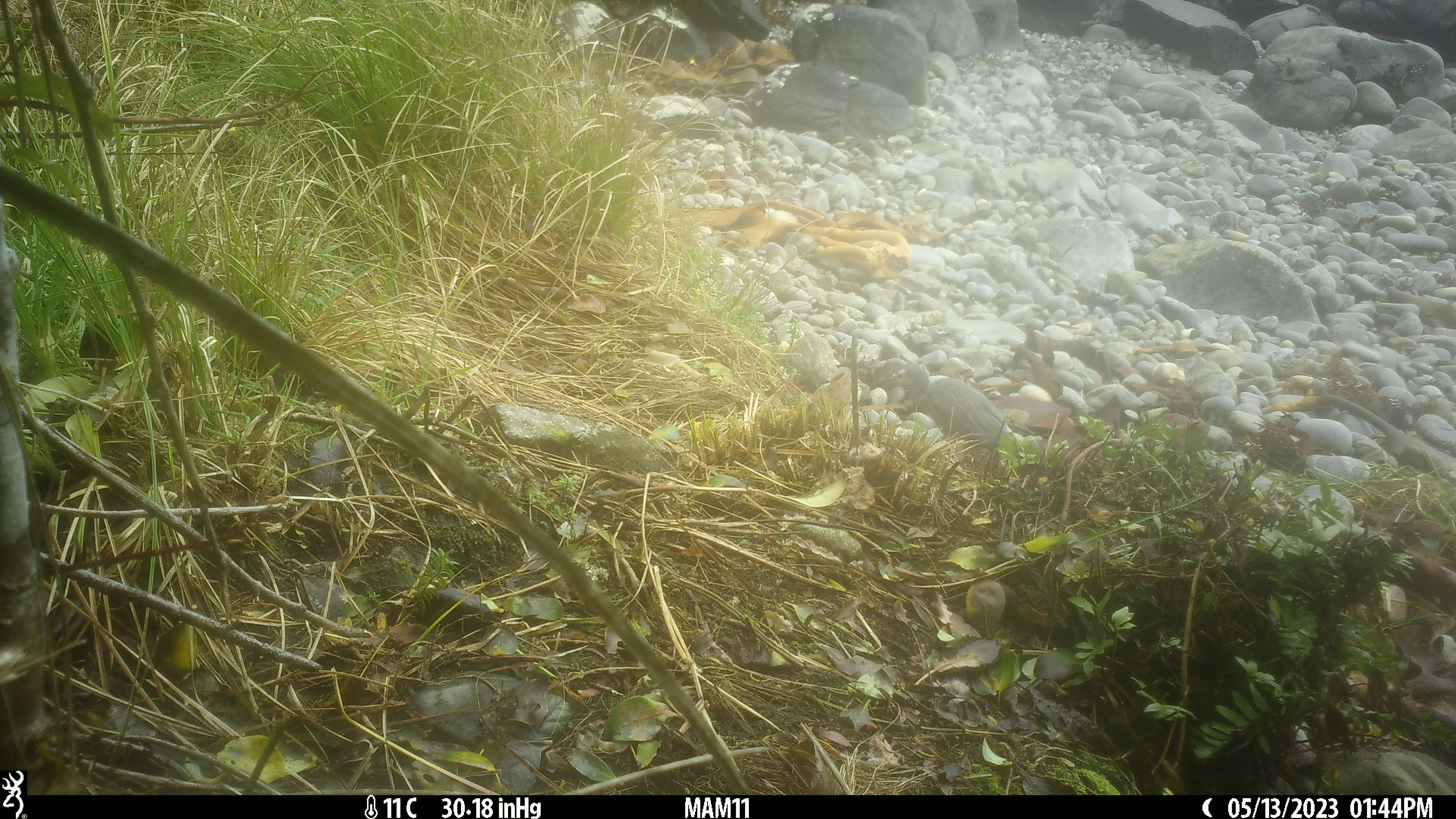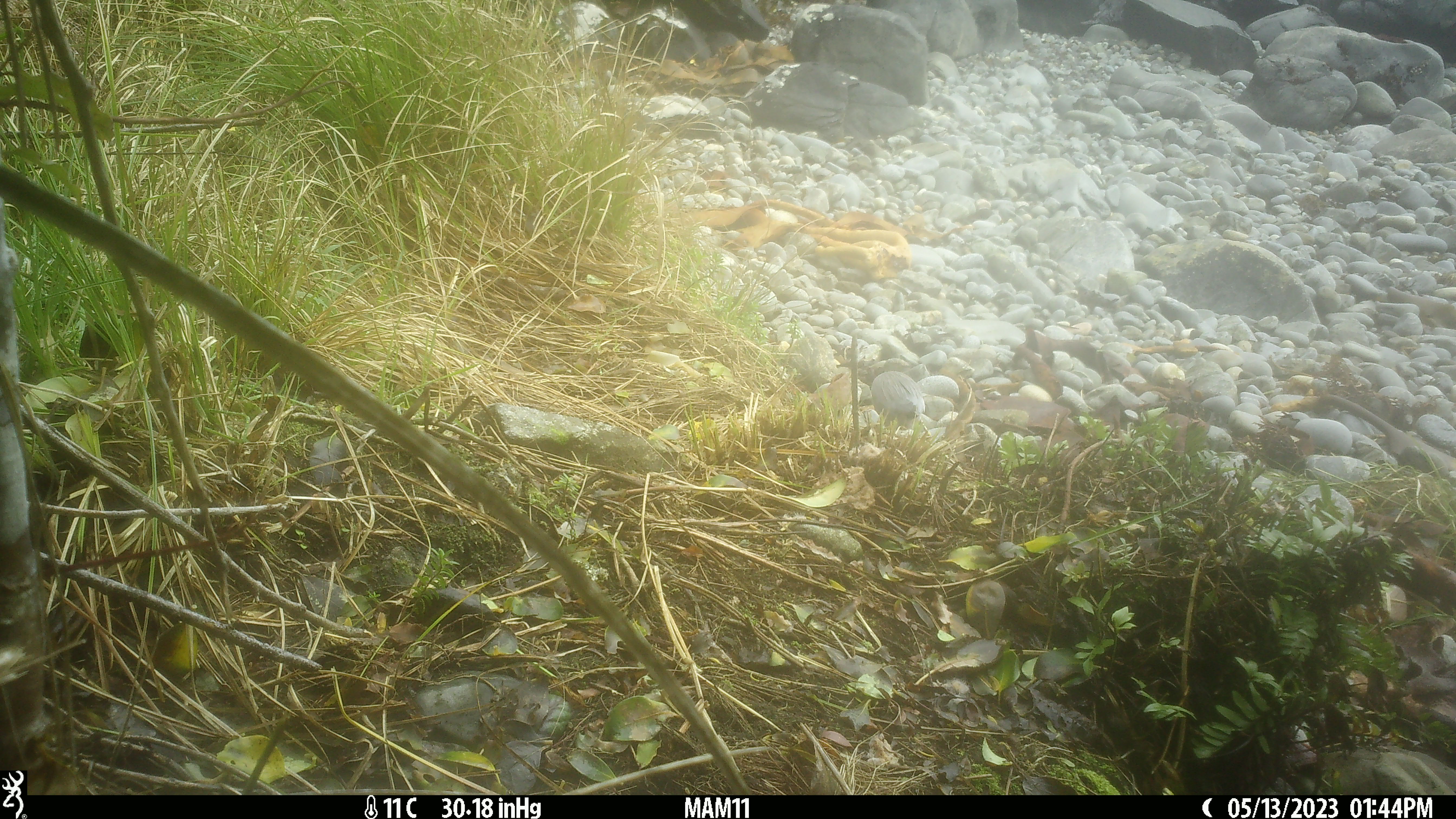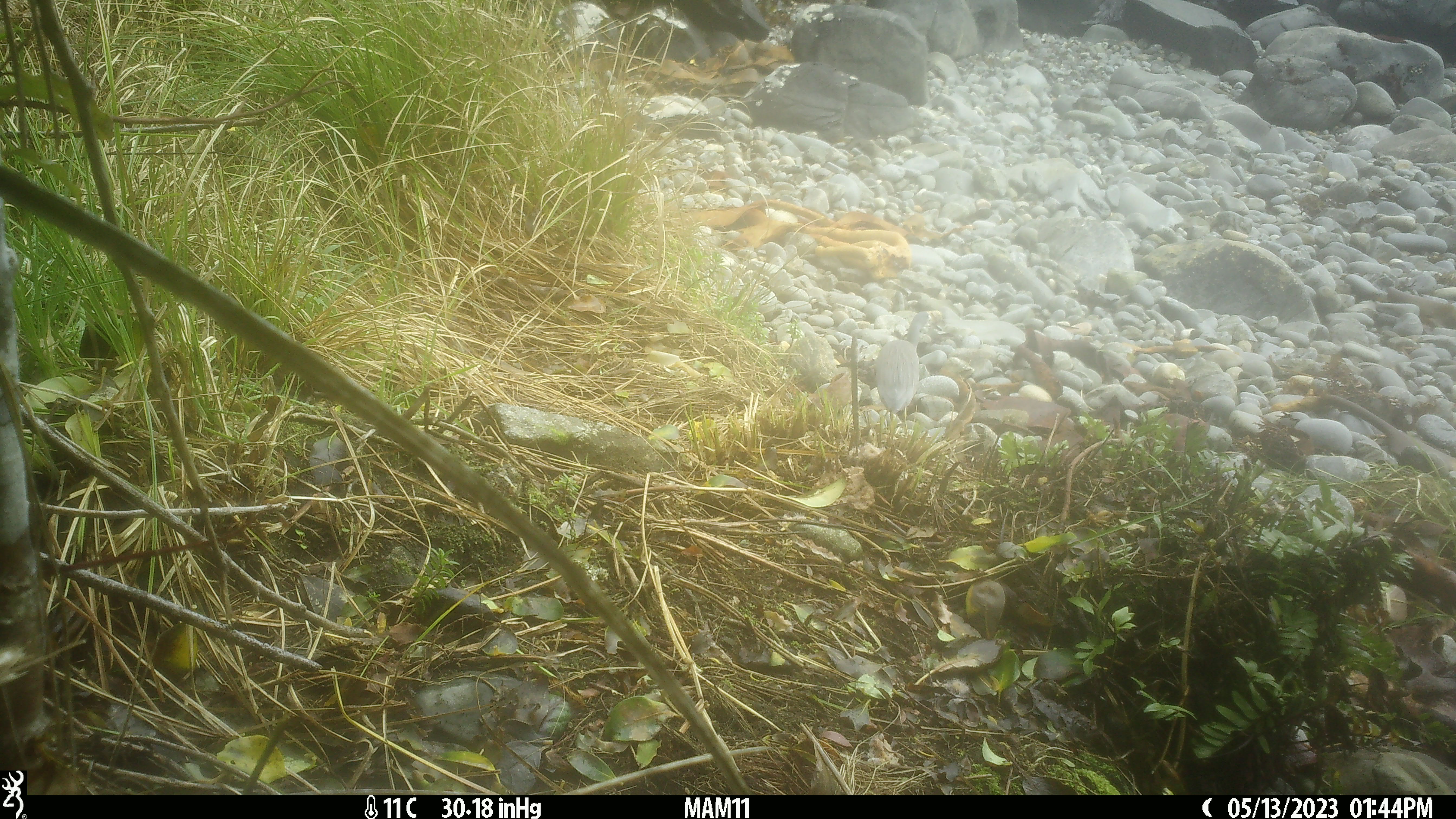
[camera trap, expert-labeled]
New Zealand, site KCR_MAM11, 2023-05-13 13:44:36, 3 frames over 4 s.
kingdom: Animalia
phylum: Chordata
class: Aves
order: Pelecaniformes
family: Ardeidae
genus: Egretta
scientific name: Egretta novaehollandiae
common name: white-faced heron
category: white faced heron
White faced heron (white-faced heron) (Egretta novaehollandiae).